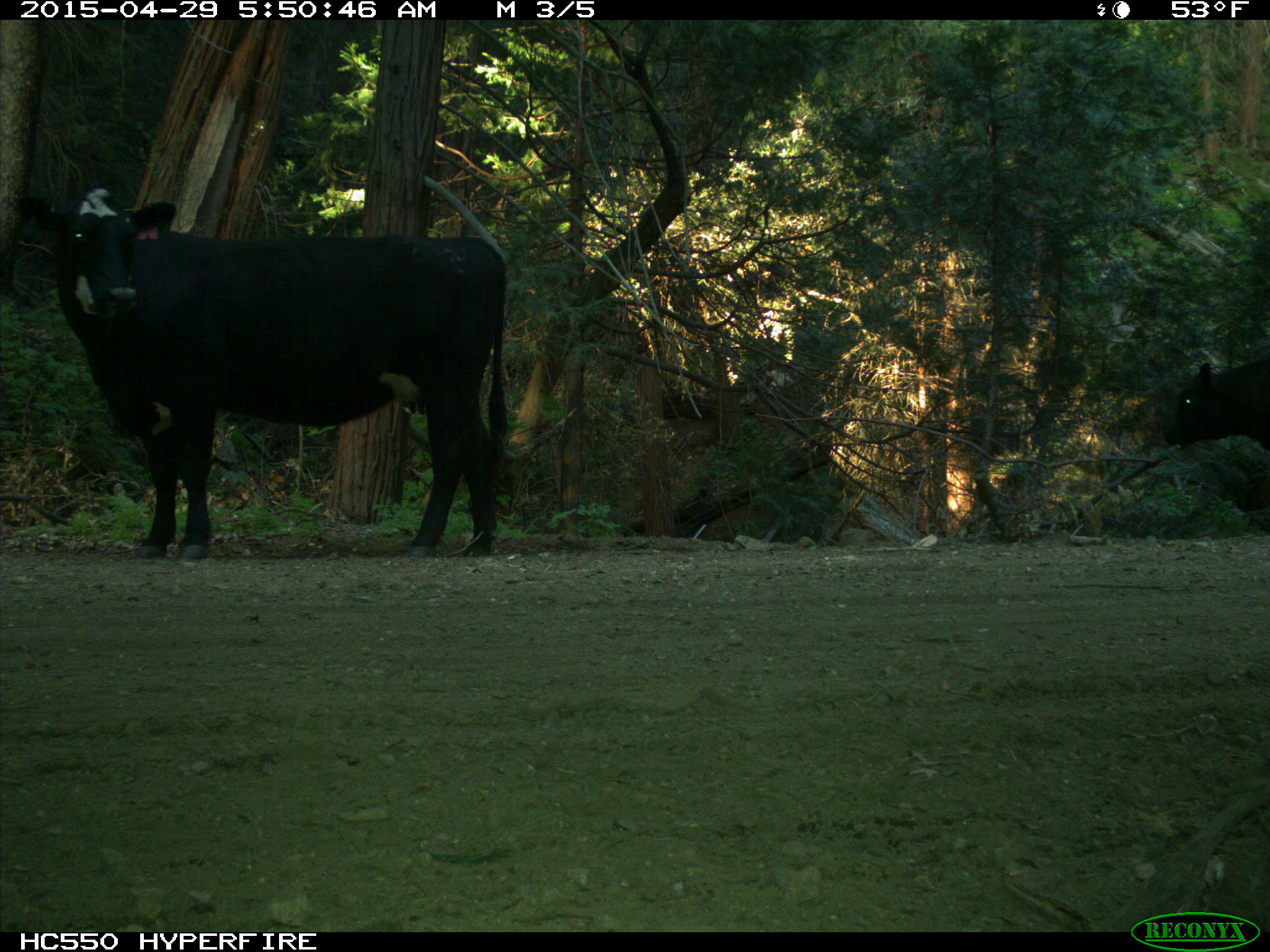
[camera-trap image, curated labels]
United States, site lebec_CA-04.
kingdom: Animalia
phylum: Chordata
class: Mammalia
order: Artiodactyla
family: Bovidae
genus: Bos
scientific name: Bos taurus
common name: domestic cow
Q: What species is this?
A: Bos taurus (domestic cow).